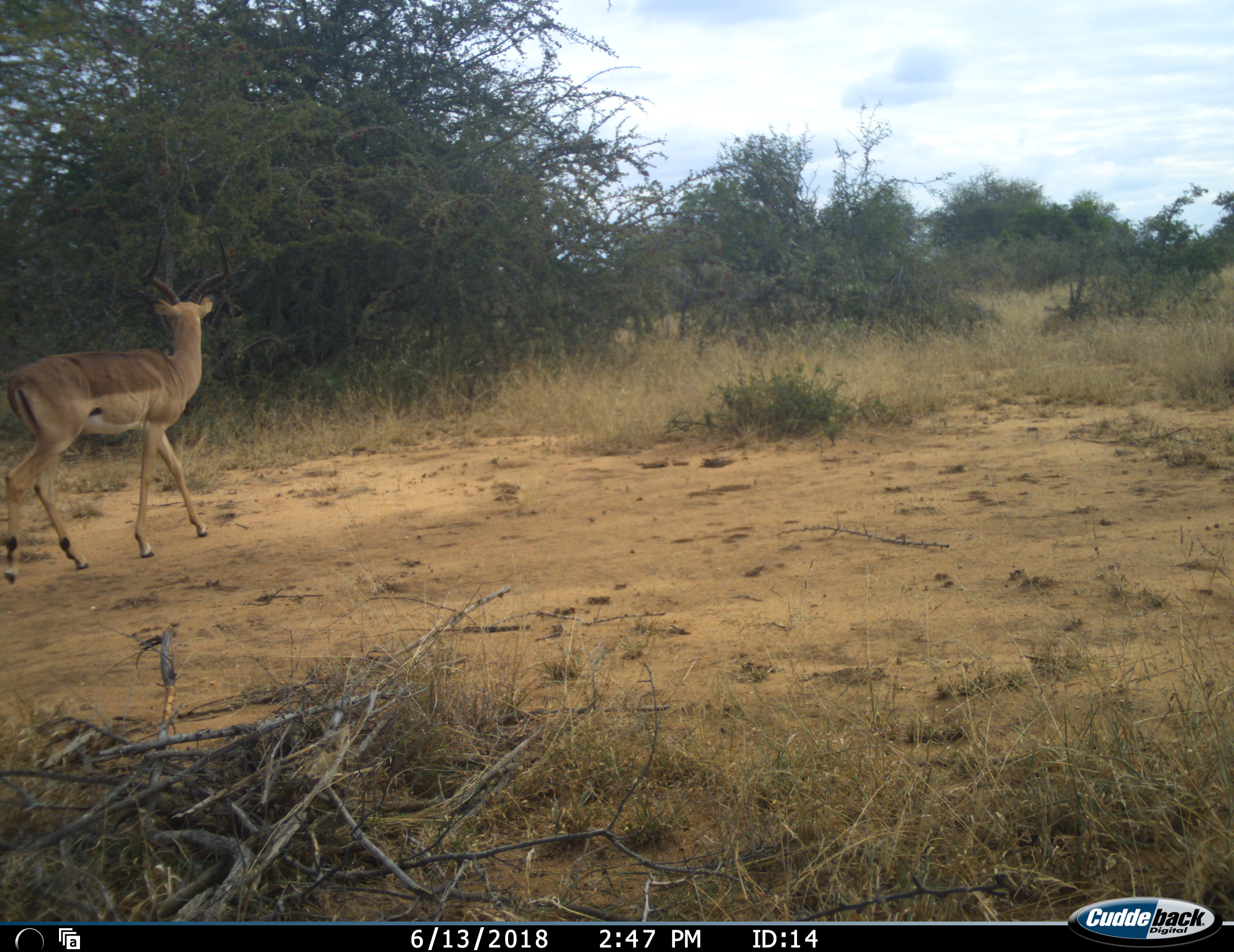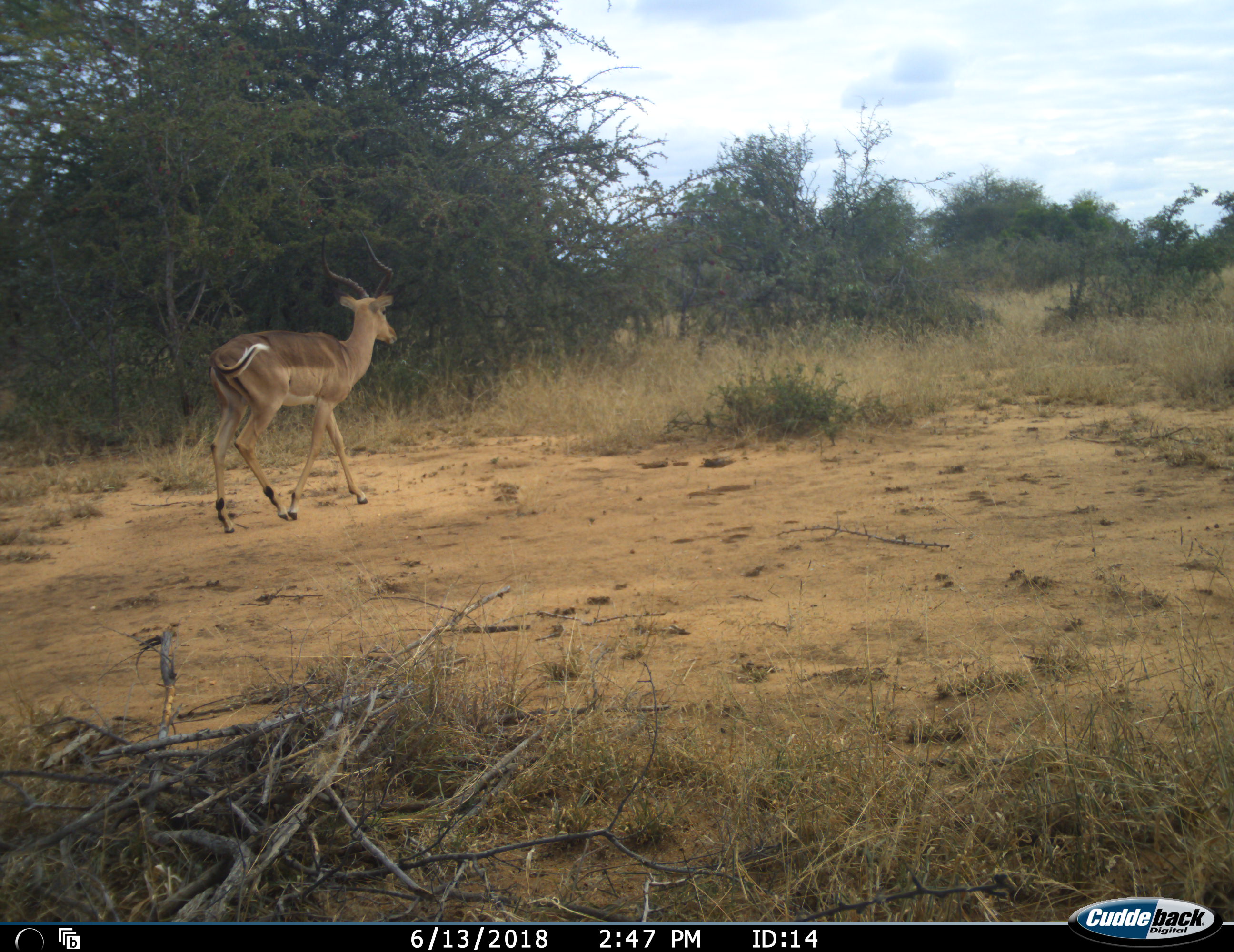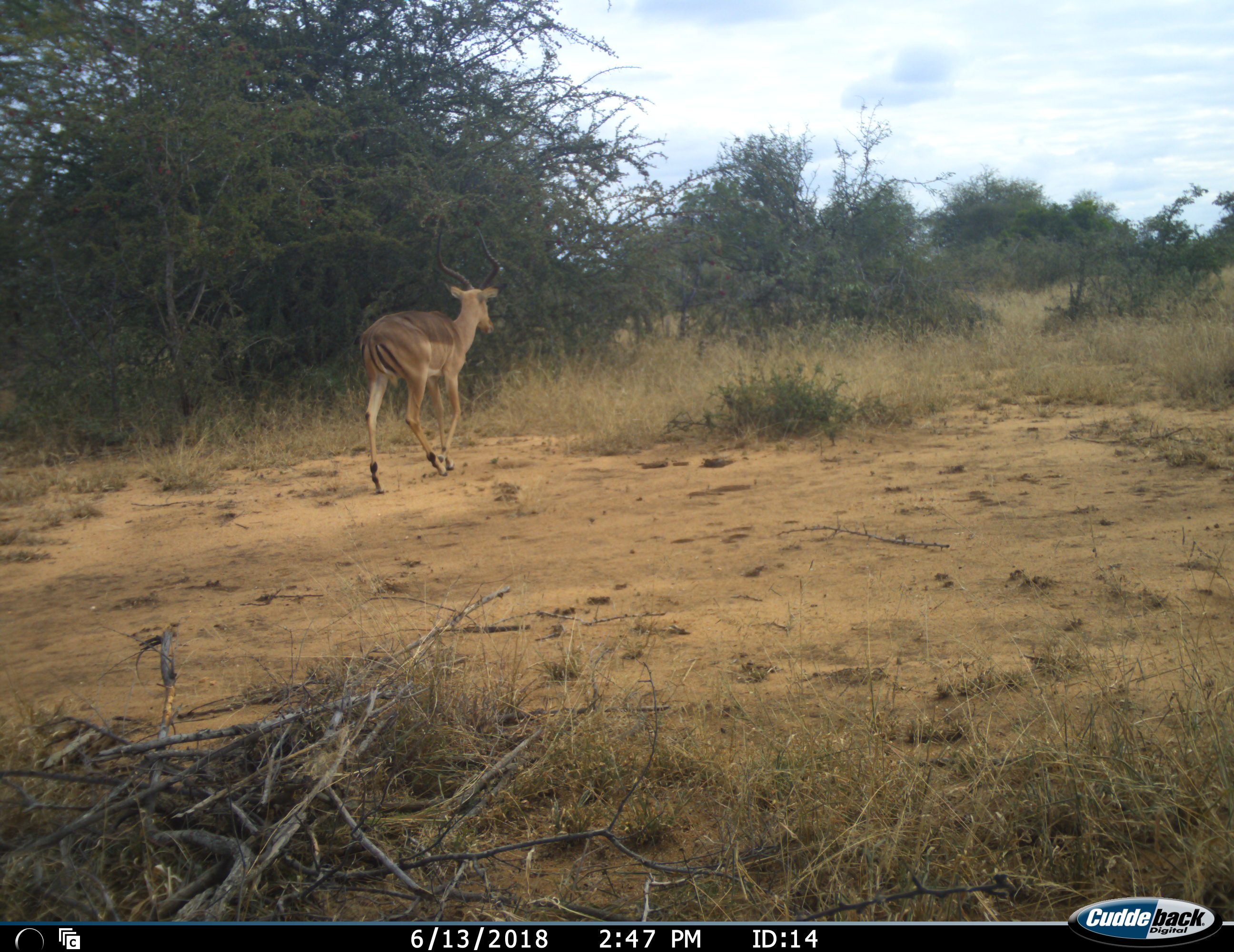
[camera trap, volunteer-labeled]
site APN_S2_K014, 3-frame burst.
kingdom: Animalia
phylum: Chordata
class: Mammalia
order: Artiodactyla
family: Bovidae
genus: Aepyceros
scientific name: Aepyceros melampus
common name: impala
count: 1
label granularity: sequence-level